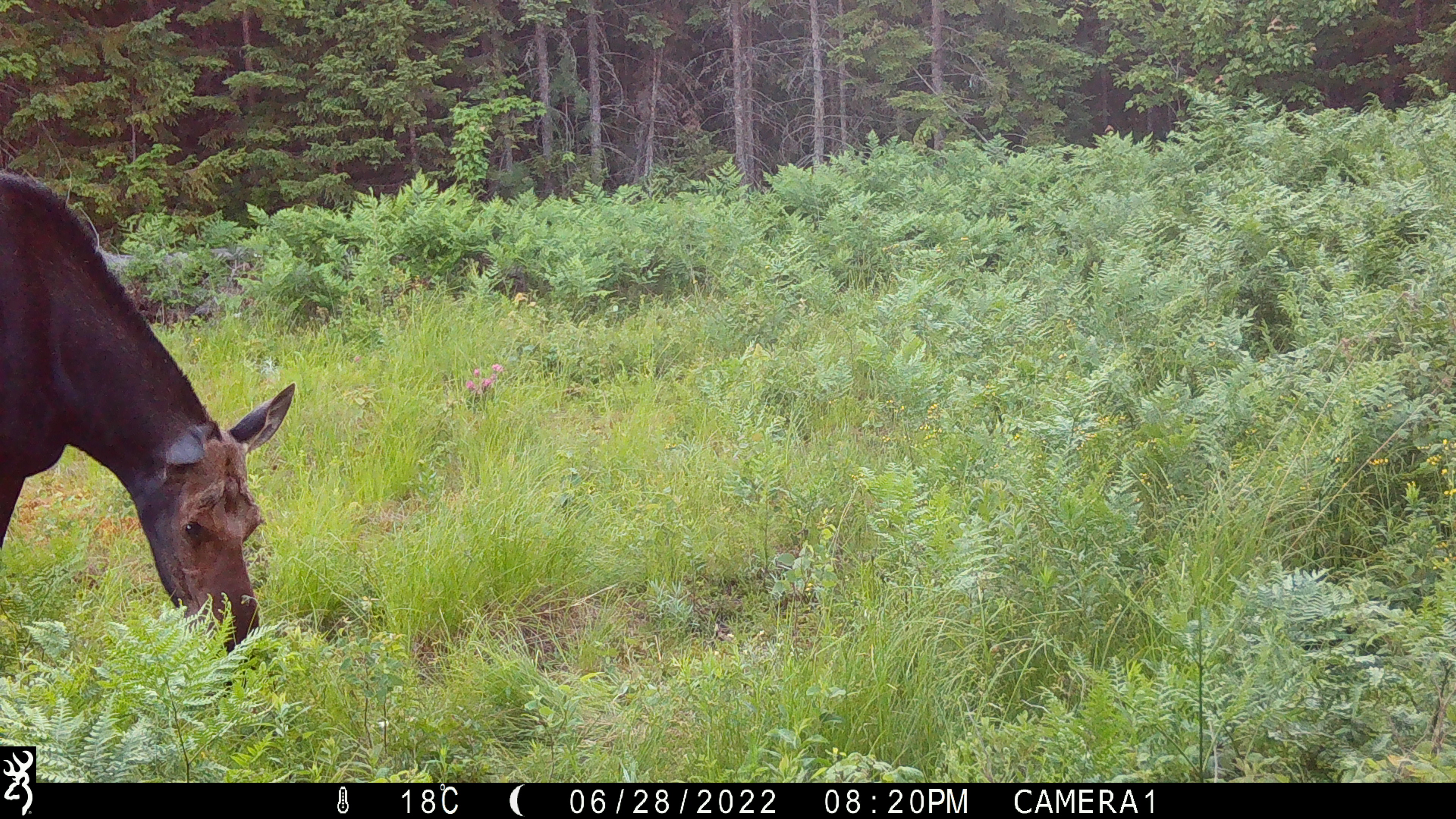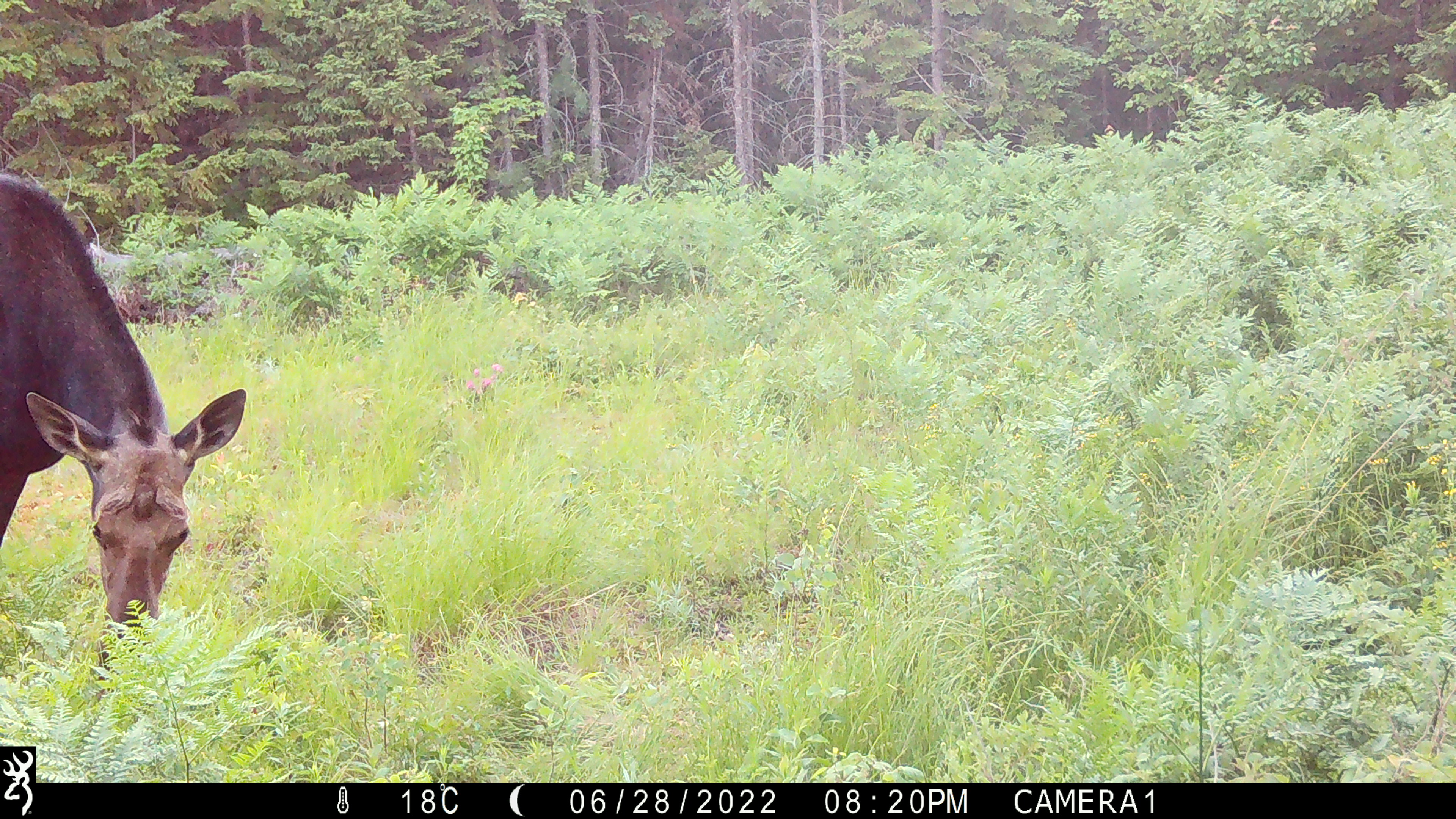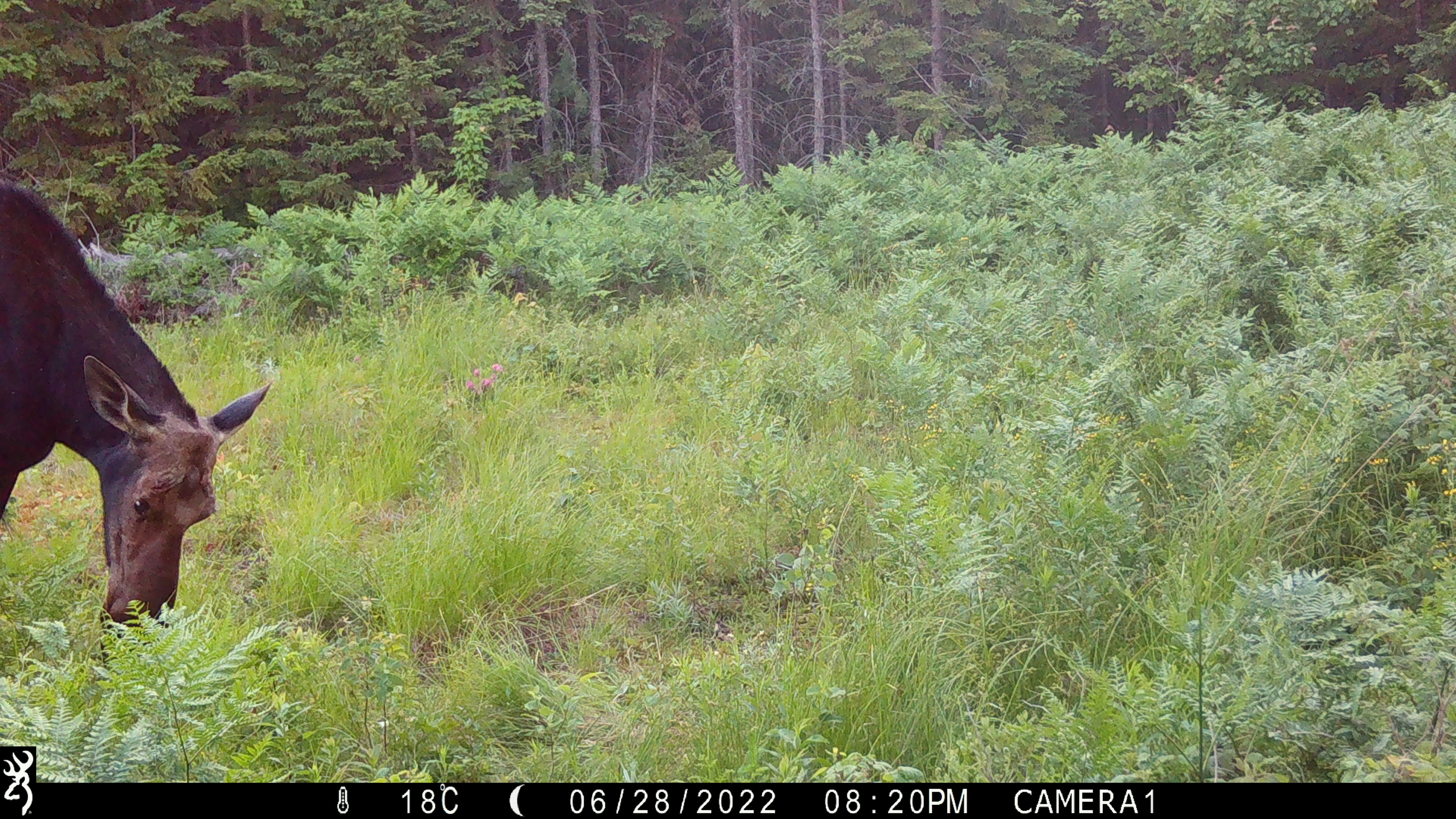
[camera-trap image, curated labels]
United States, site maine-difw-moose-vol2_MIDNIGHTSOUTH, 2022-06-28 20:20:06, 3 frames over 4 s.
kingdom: Animalia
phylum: Chordata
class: Mammalia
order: Artiodactyla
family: Cervidae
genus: Alces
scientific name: Alces alces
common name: moose